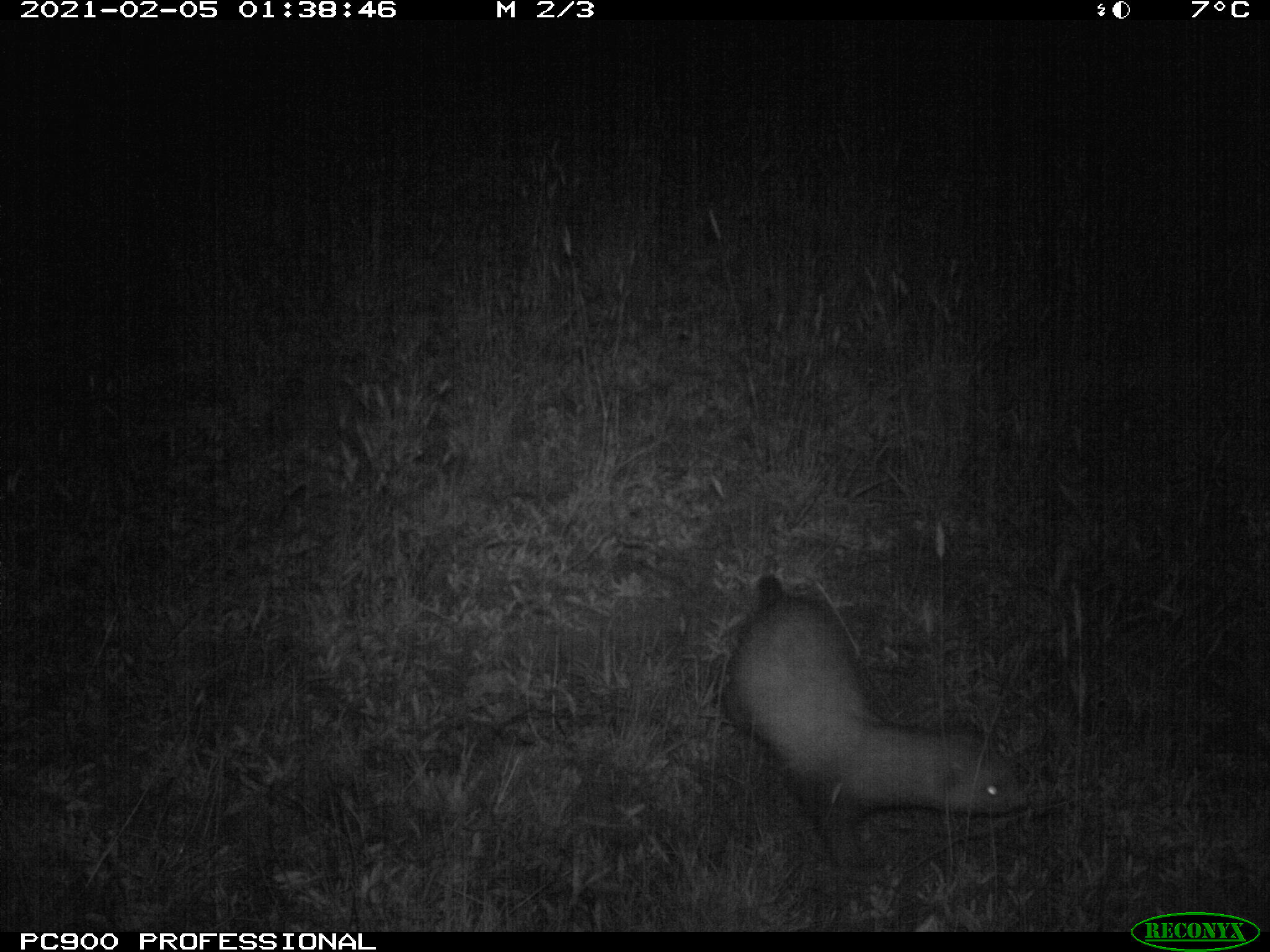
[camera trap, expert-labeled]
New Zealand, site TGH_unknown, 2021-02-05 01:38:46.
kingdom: Animalia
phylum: Chordata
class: Mammalia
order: Carnivora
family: Mustelidae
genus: Mustela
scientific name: Mustela furo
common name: ferret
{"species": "ferret (Mustela furo)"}